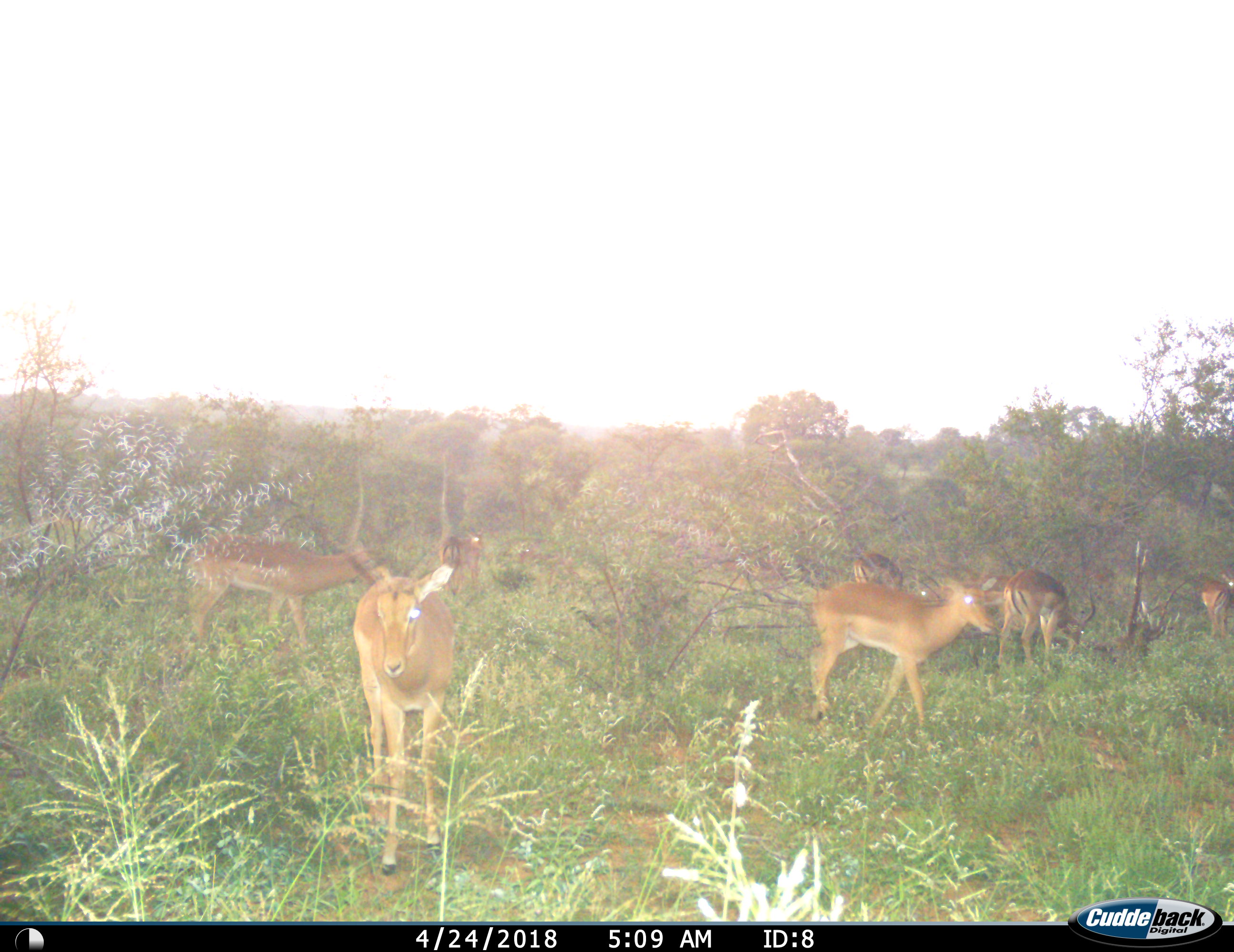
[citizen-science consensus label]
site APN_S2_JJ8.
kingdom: Animalia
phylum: Chordata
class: Mammalia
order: Artiodactyla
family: Bovidae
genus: Aepyceros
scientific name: Aepyceros melampus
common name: impala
Impala (Aepyceros melampus), count 8. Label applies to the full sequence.